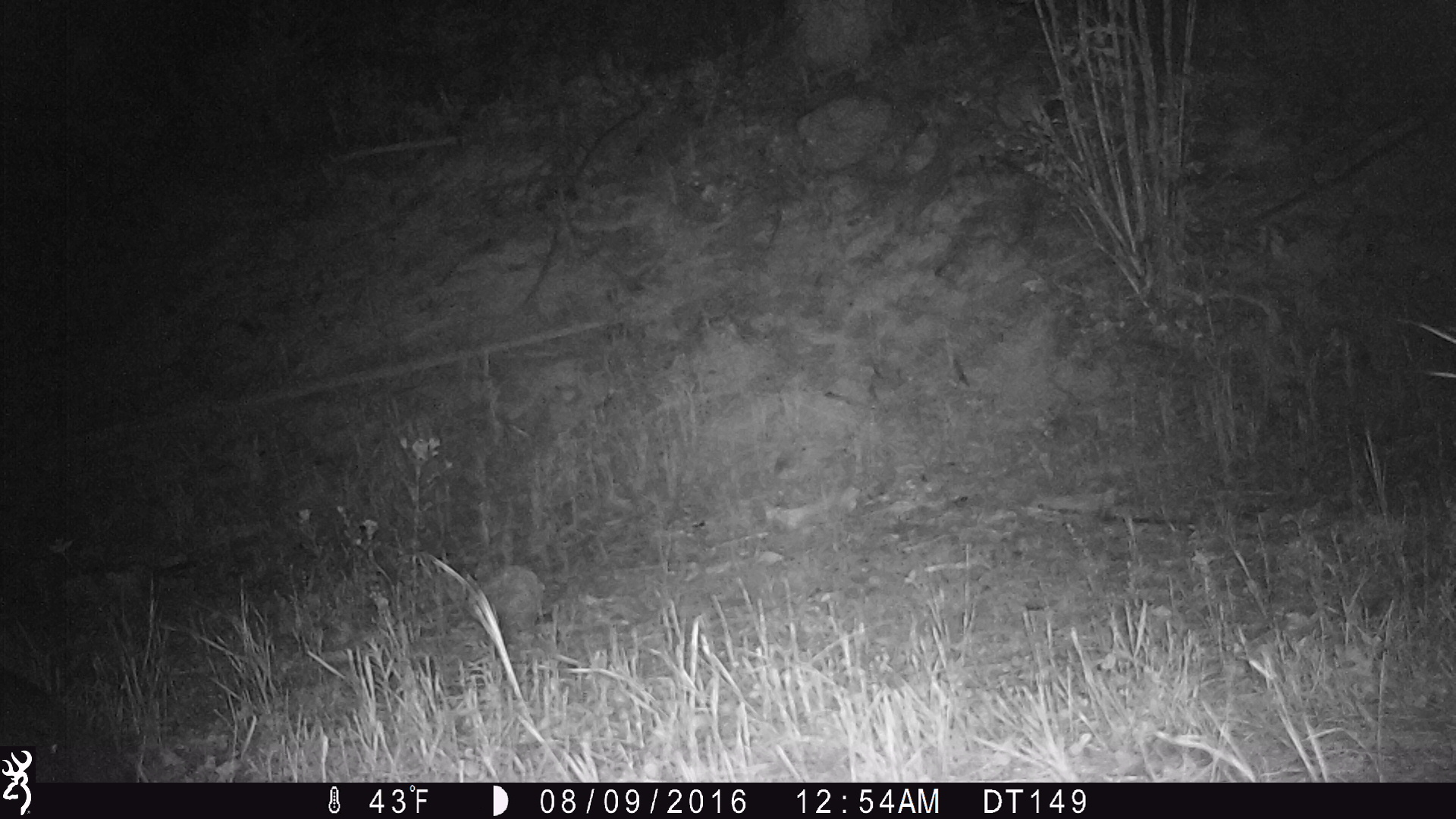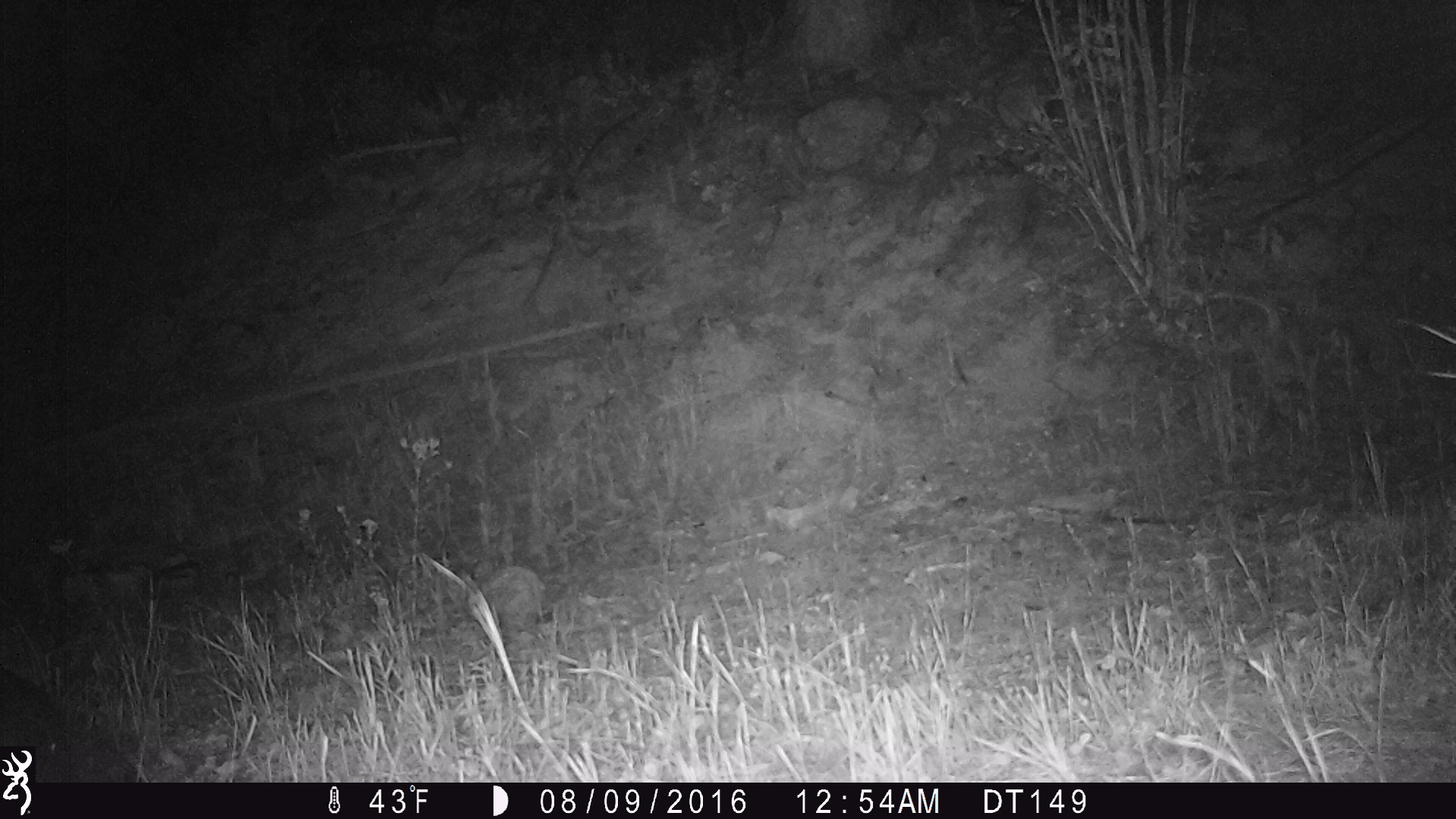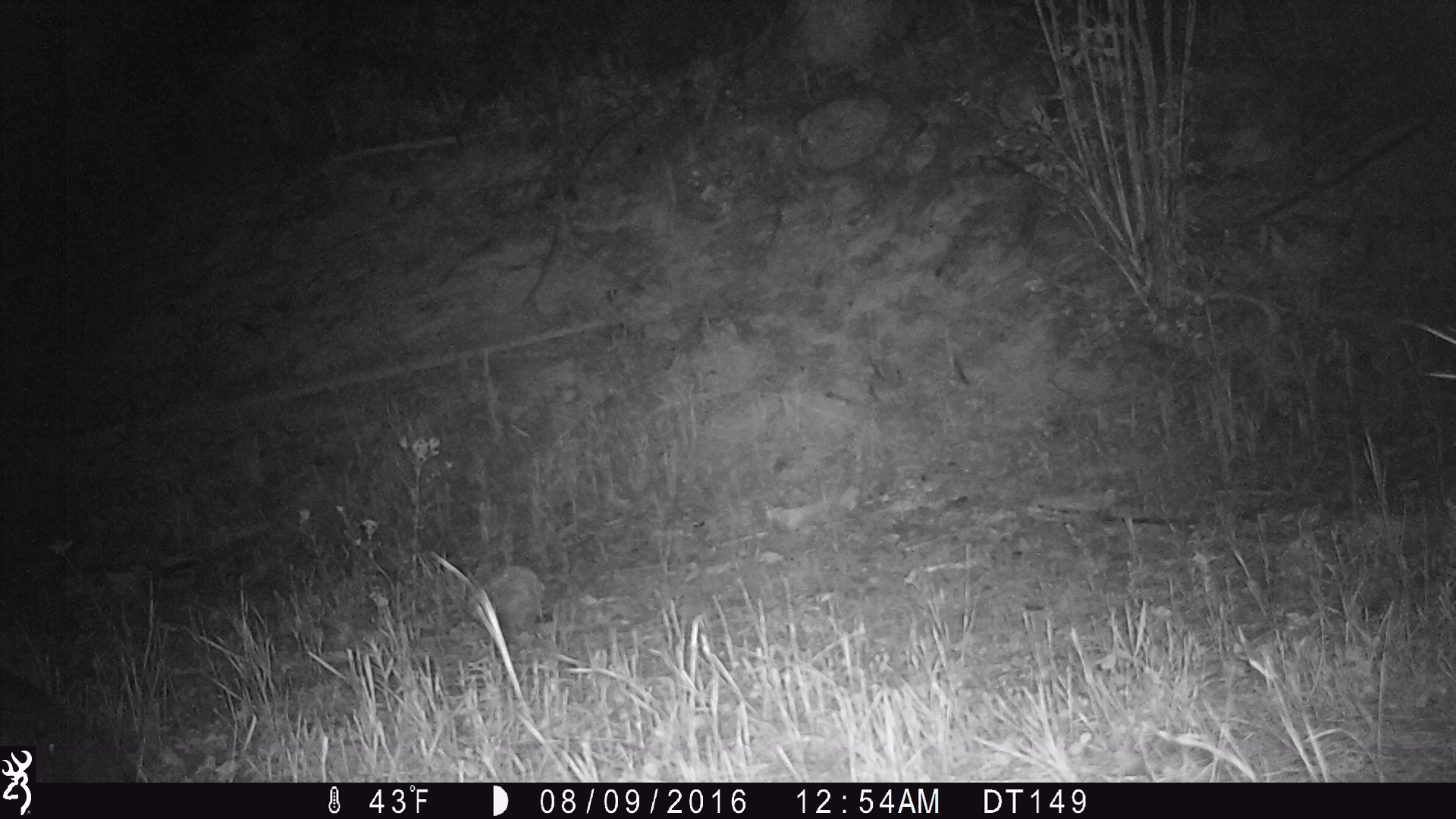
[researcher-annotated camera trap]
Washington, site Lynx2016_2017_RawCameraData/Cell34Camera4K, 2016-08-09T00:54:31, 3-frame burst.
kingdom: Animalia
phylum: Chordata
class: Mammalia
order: Artiodactyla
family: Cervidae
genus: Alces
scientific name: Alces alces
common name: moose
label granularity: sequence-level